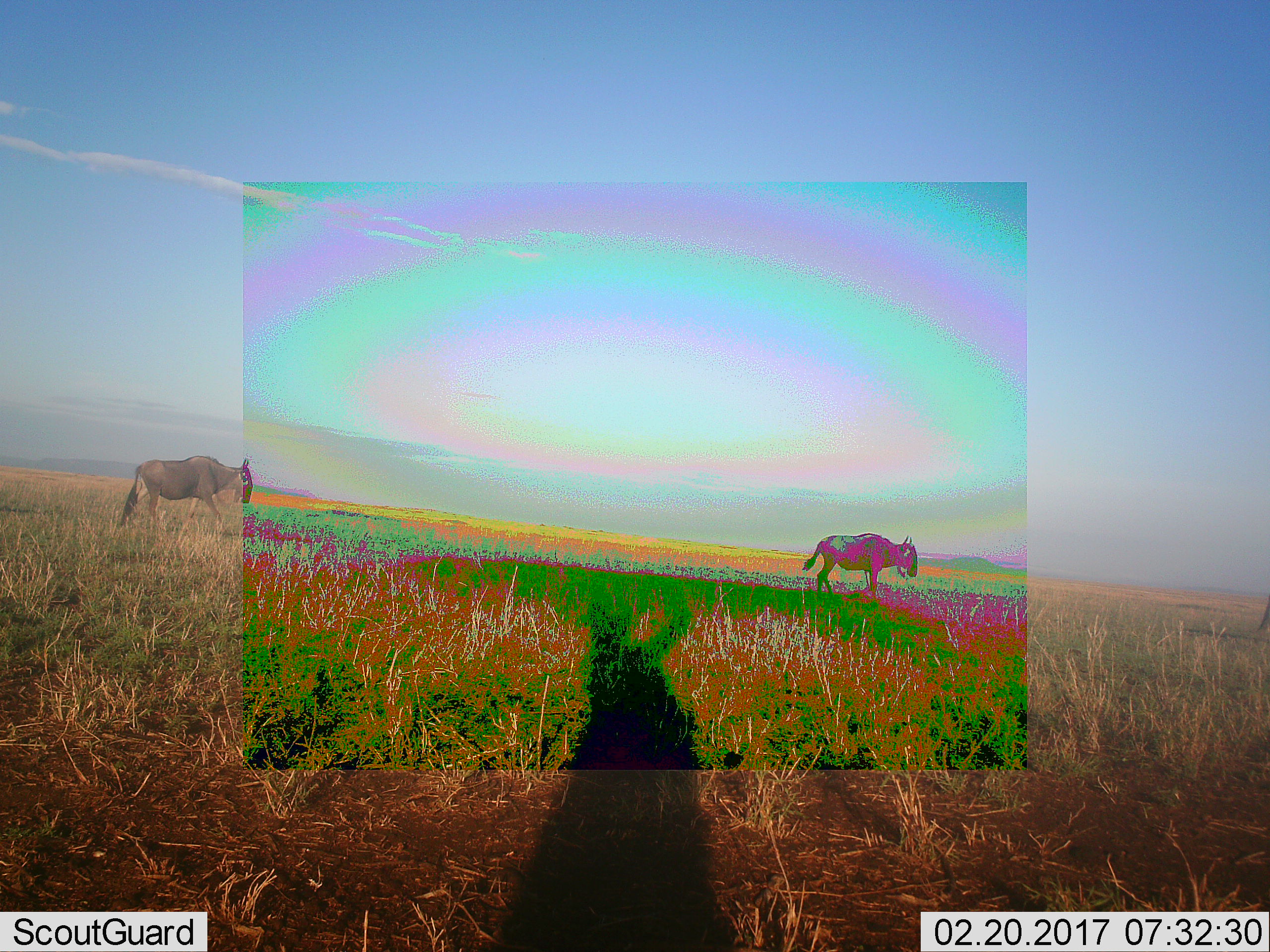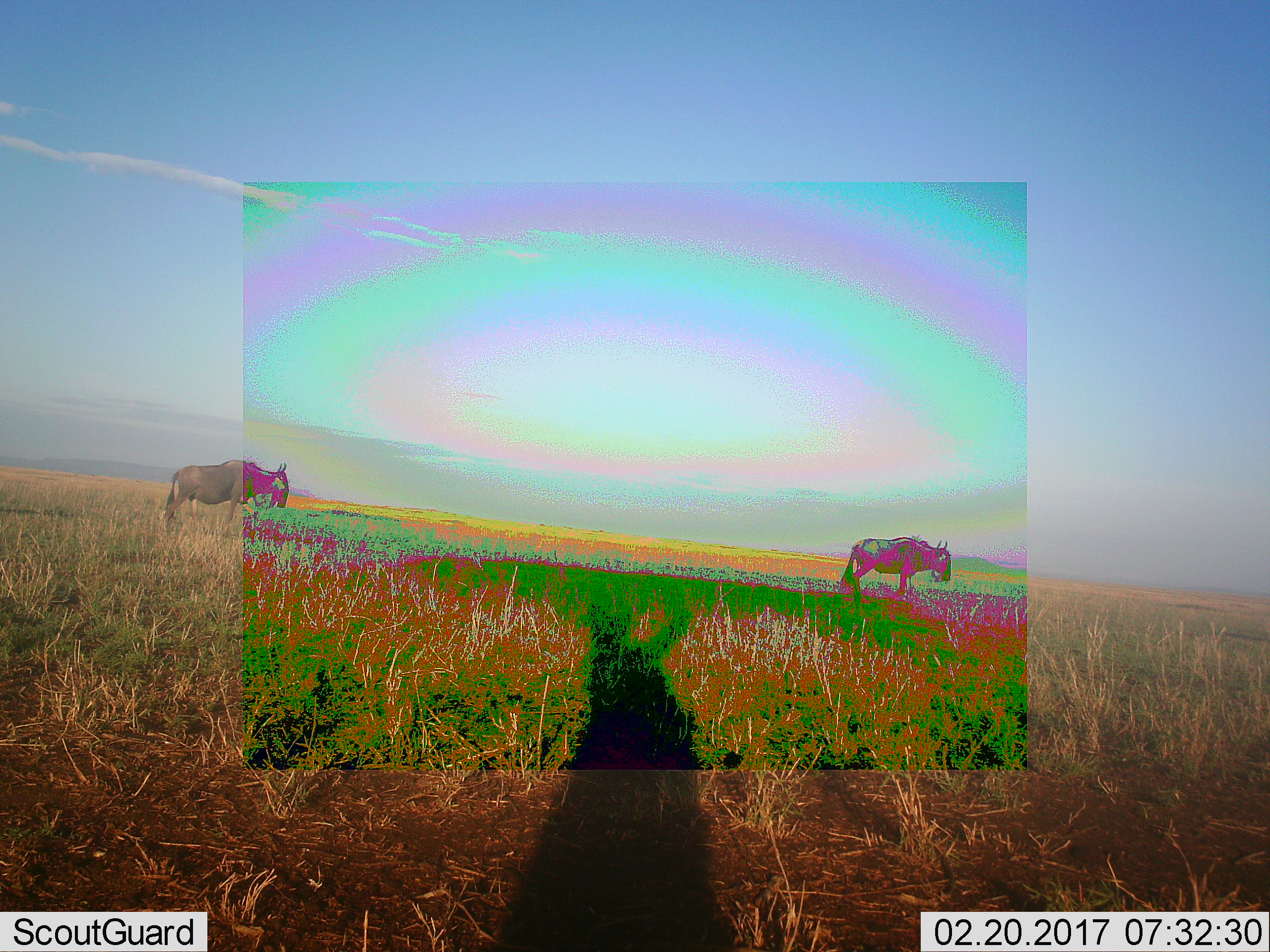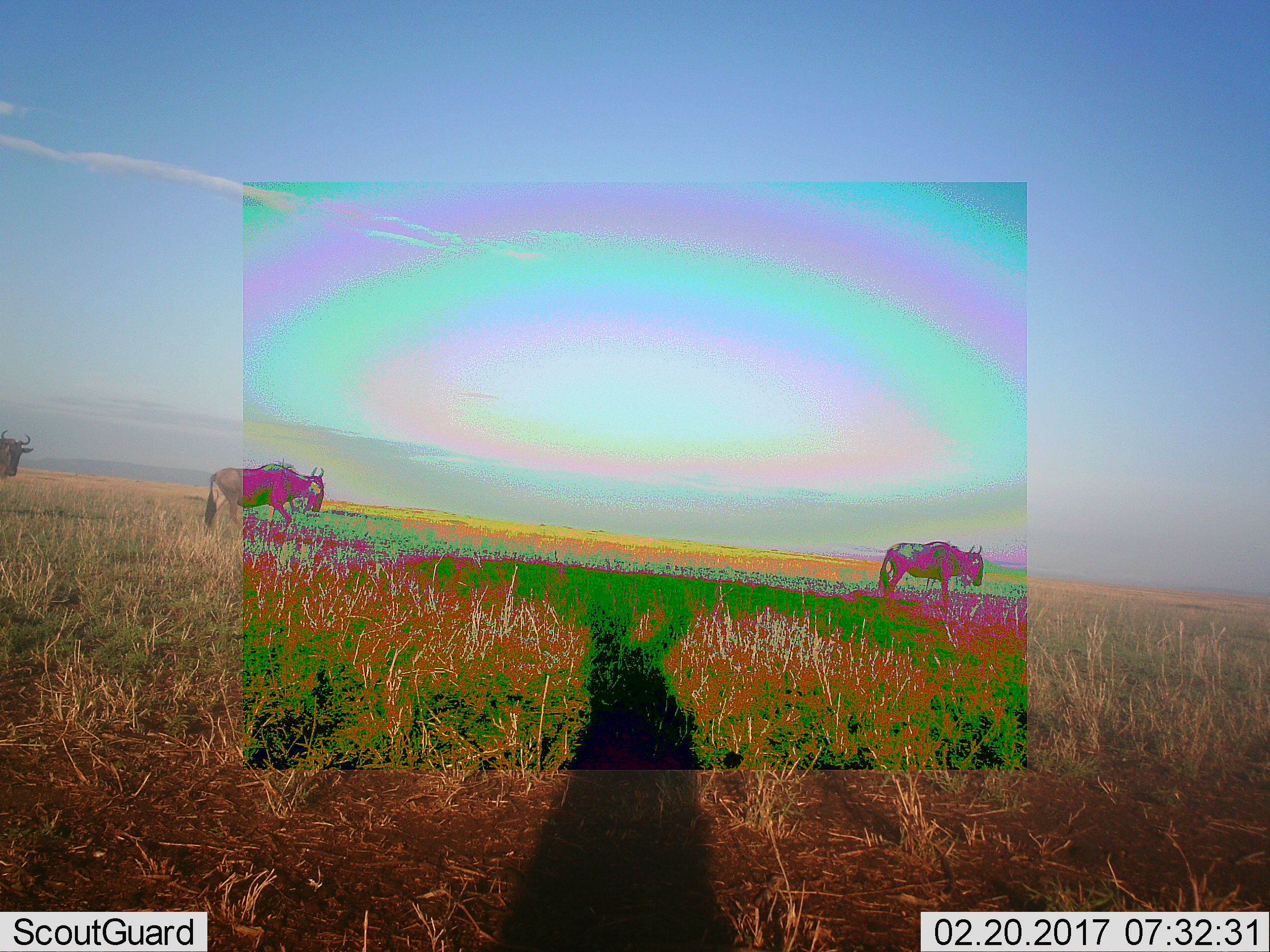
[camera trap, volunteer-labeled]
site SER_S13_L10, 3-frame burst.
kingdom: Animalia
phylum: Chordata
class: Mammalia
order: Artiodactyla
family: Bovidae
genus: Connochaetes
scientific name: Connochaetes taurinus taurinus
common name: blue wildebeest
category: wildebeestblue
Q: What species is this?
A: Wildebeestblue (blue wildebeest) (Connochaetes taurinus taurinus).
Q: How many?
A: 3.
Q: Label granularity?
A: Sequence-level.